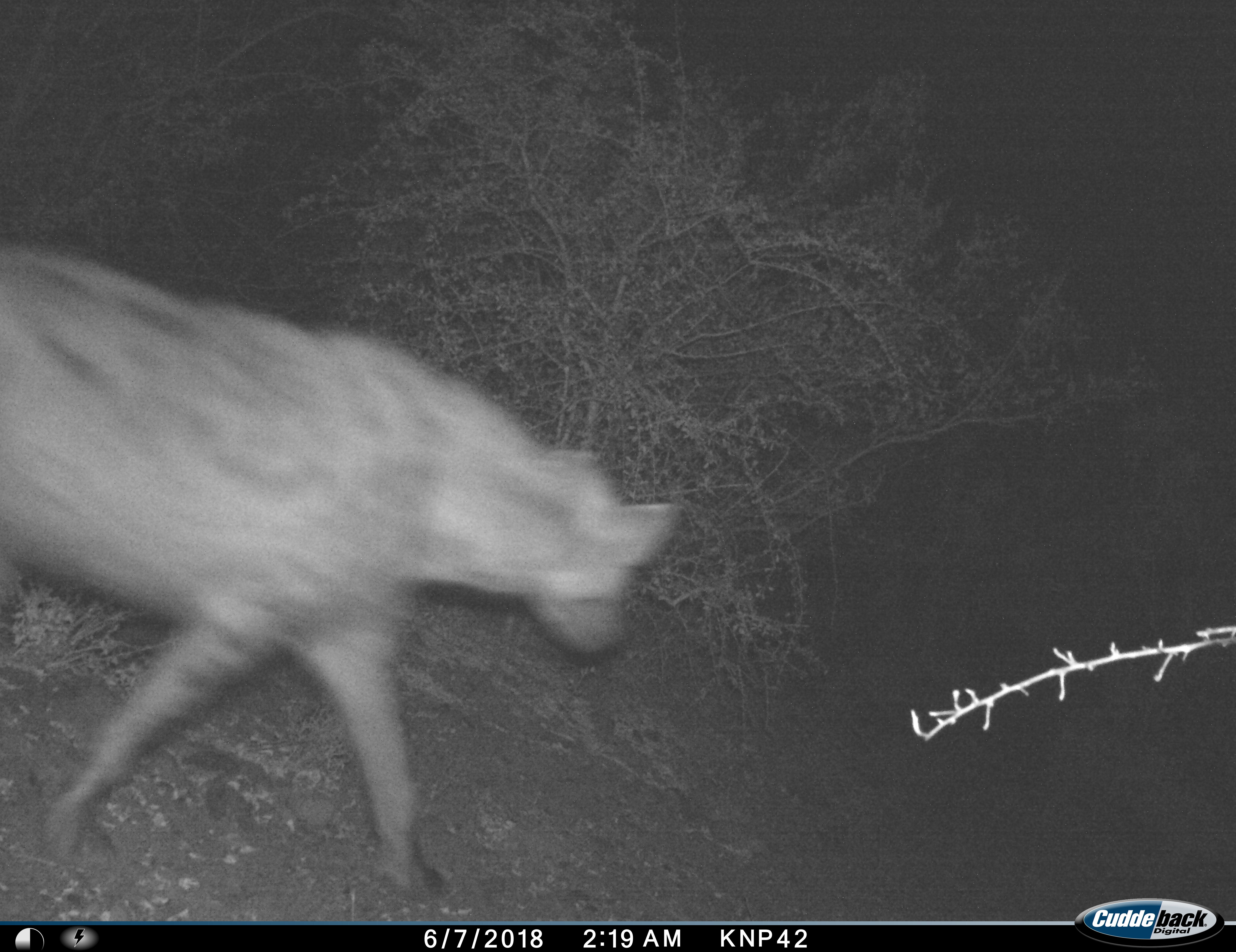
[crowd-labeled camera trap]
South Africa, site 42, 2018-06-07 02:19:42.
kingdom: Animalia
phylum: Chordata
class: Mammalia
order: Carnivora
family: Hyaenidae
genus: Crocuta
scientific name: Crocuta crocuta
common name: spotted hyena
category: hyenaspotted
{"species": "hyenaspotted (spotted hyena) (Crocuta crocuta)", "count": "1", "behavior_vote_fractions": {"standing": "0%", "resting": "0%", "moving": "100%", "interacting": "0%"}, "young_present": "0%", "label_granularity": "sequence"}